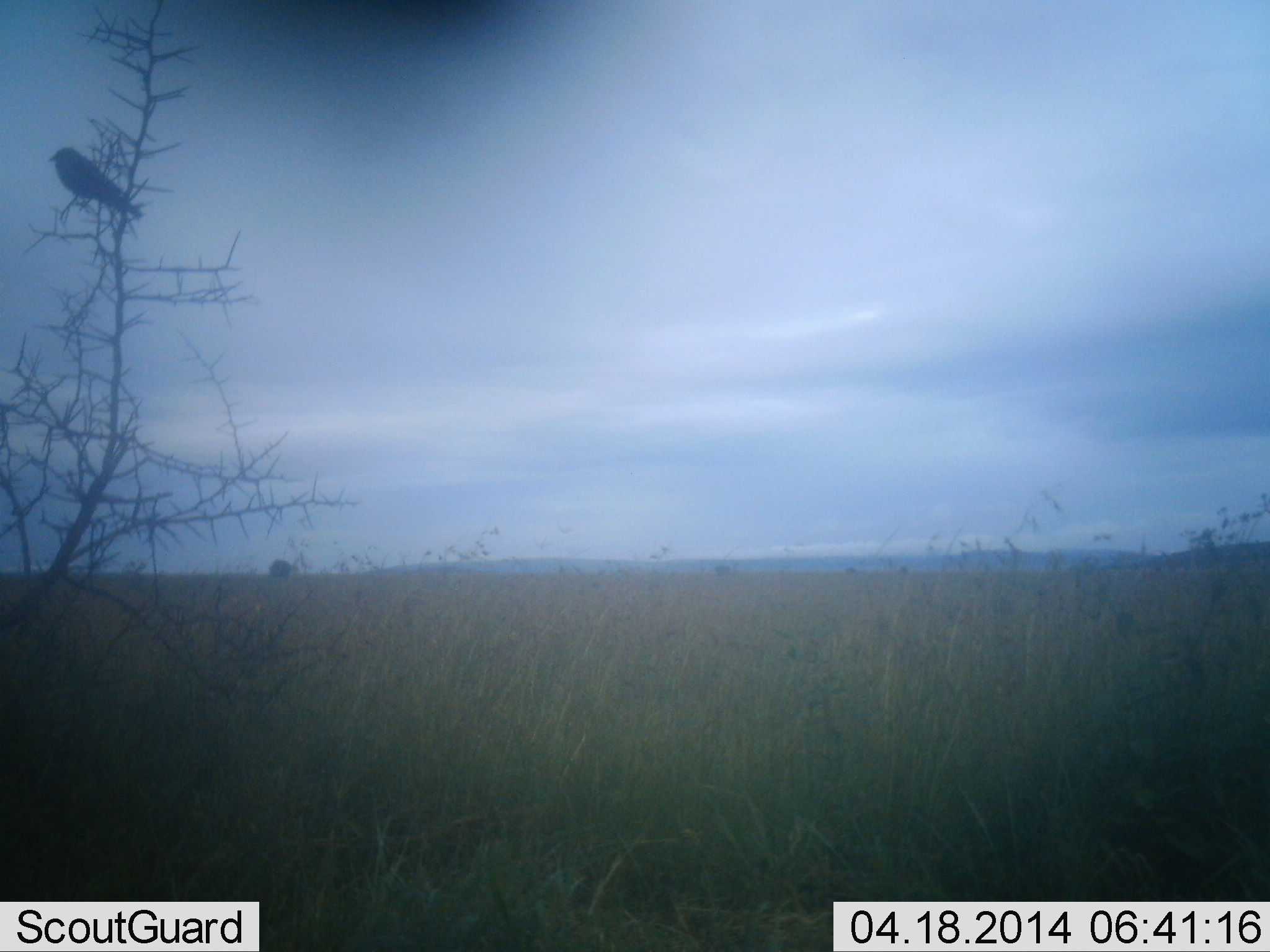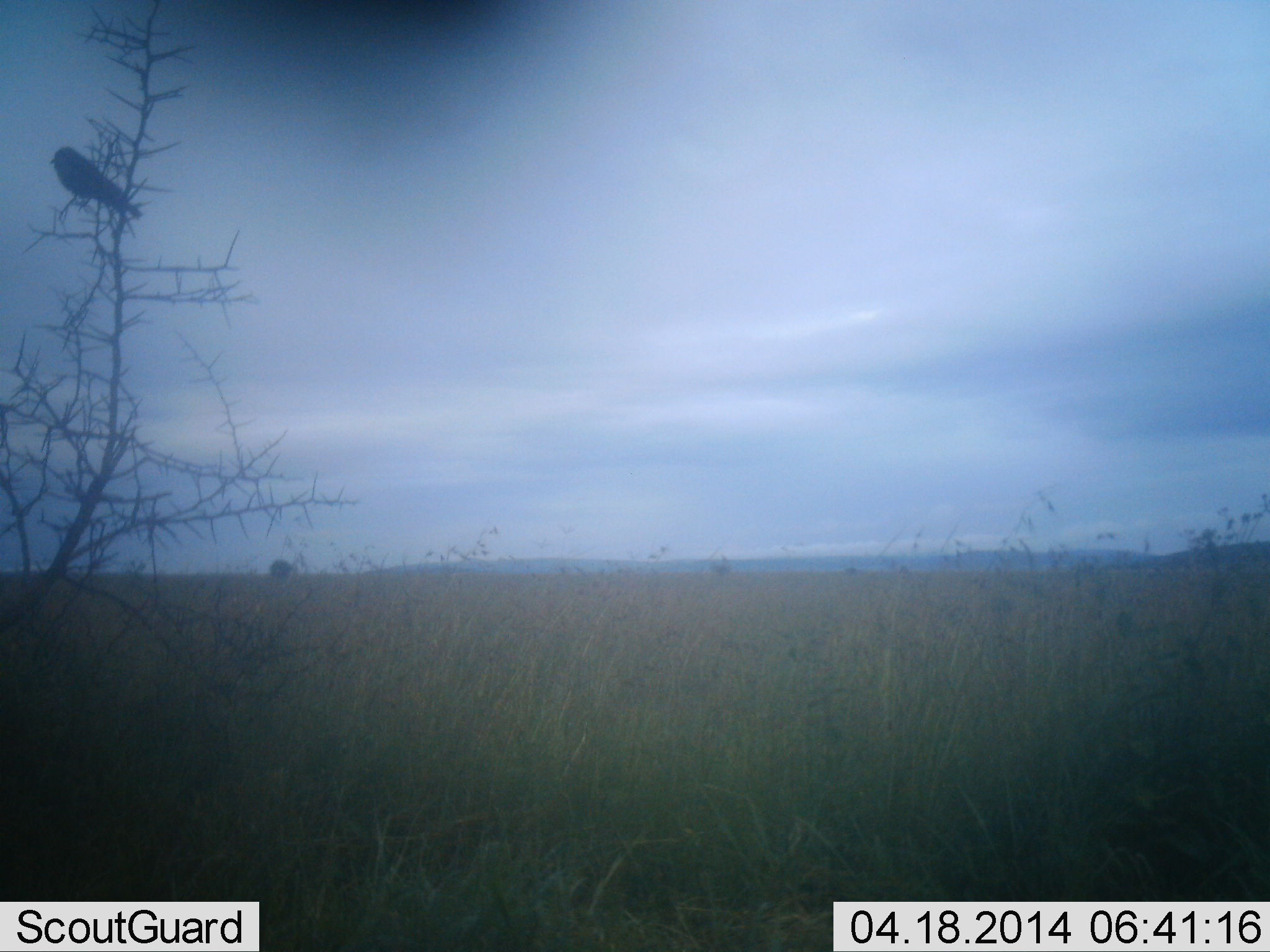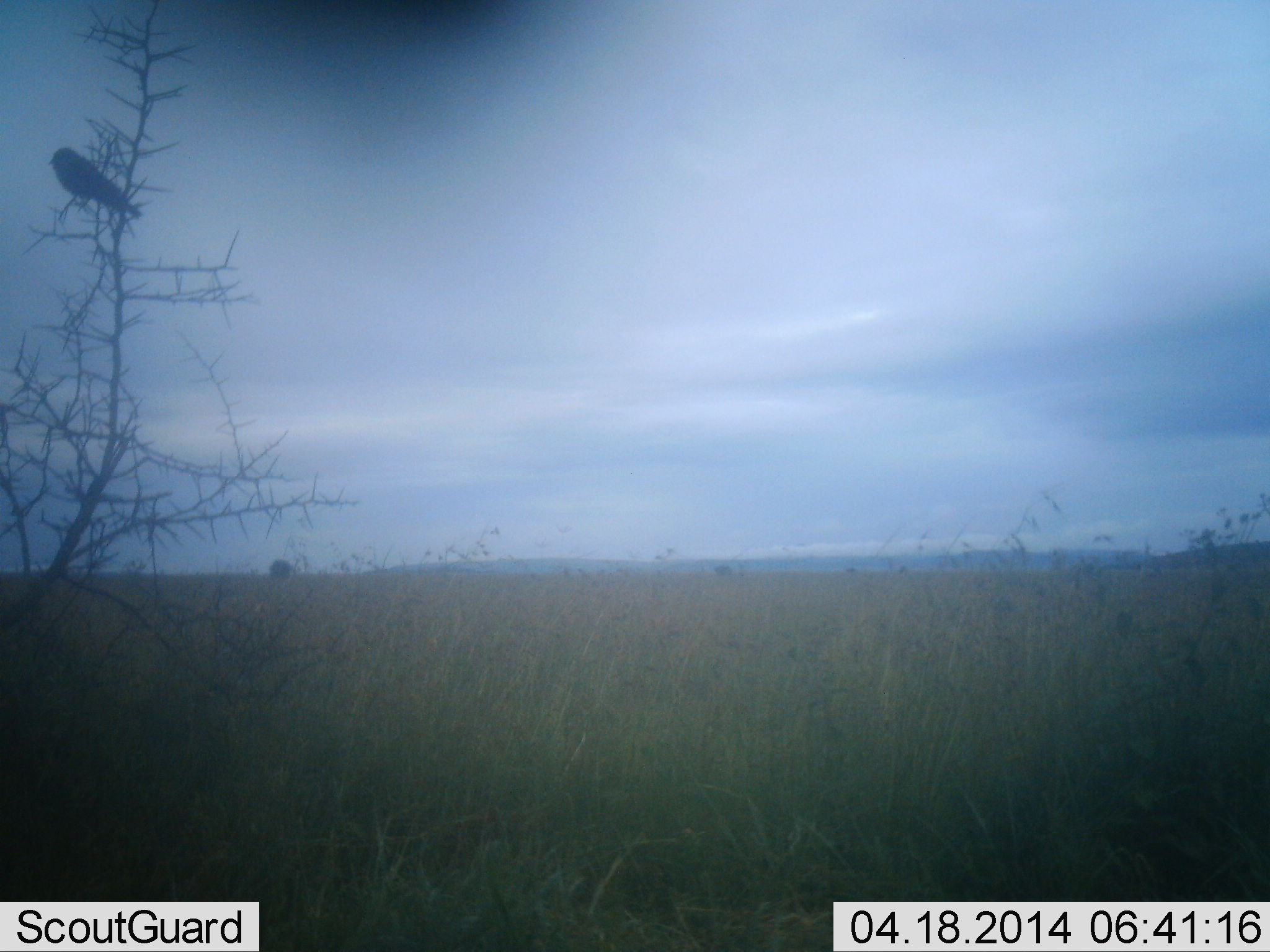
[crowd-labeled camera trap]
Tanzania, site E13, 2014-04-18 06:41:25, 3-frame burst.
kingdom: Animalia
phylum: Chordata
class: Aves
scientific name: Aves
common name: bird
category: otherbird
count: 1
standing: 10%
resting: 90%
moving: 10%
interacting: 0%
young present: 0%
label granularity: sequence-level